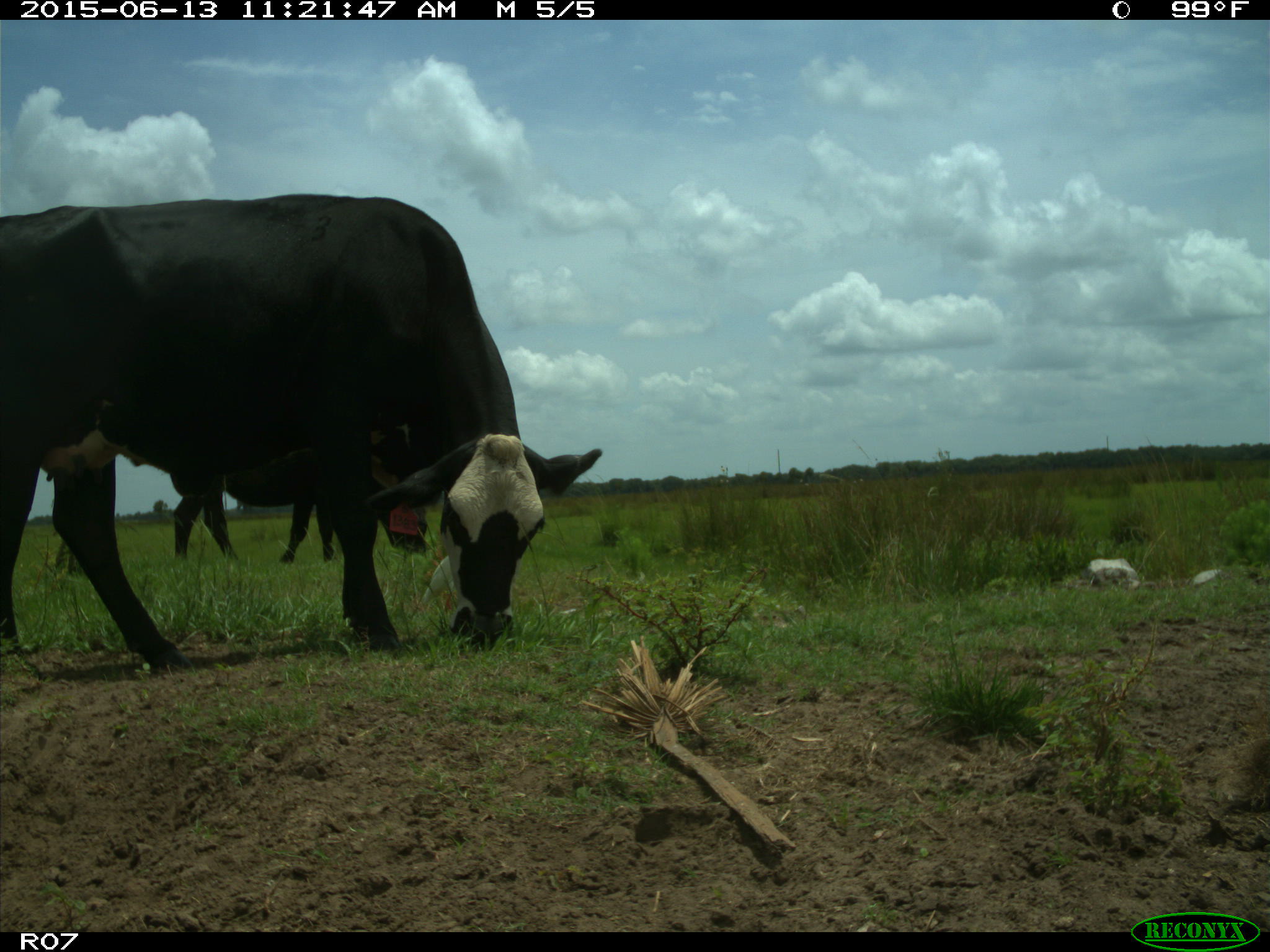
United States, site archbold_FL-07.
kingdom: Animalia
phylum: Chordata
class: Mammalia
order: Artiodactyla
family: Bovidae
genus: Bos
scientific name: Bos taurus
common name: domestic cow